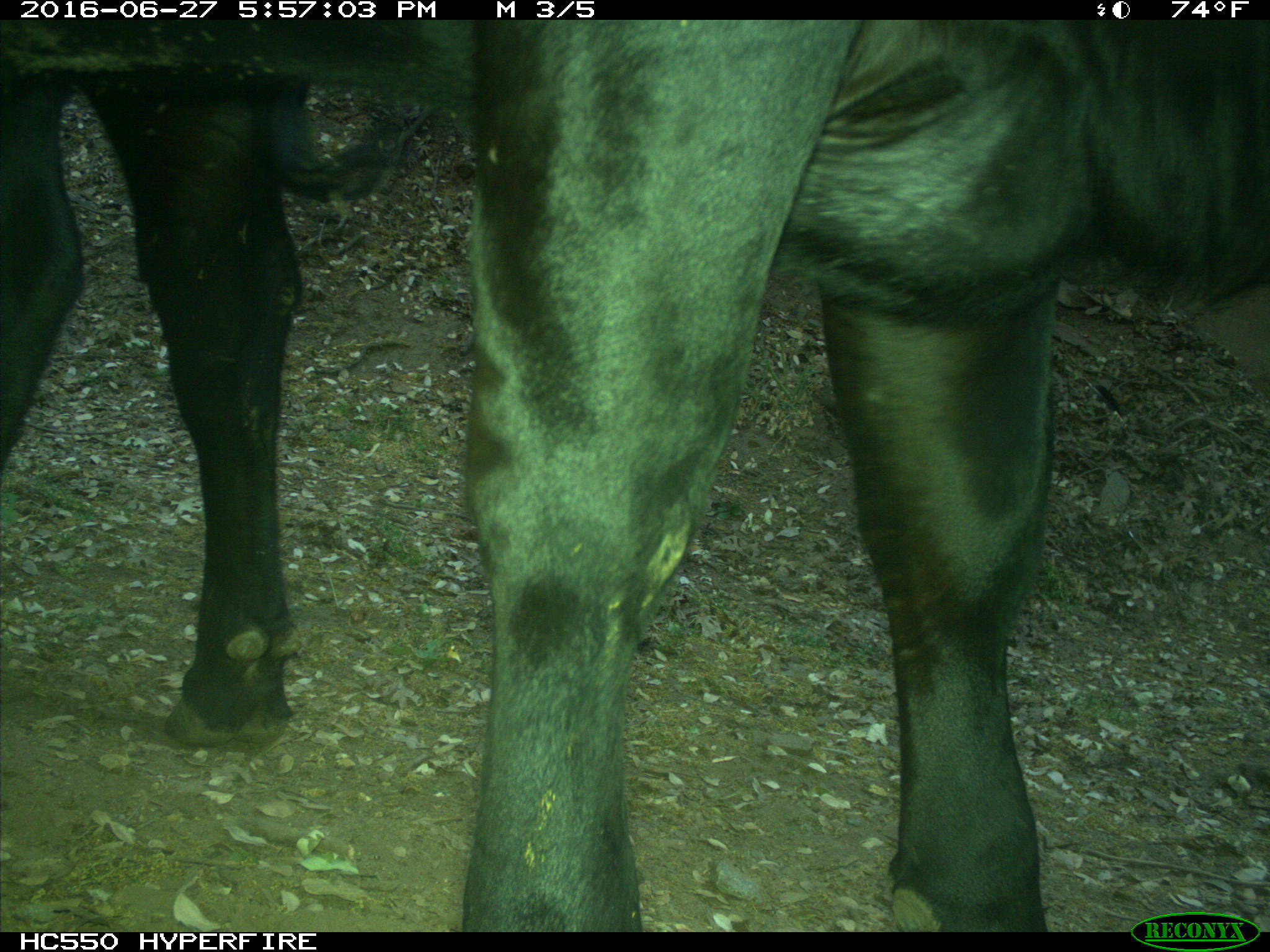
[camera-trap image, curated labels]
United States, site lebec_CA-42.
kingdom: Animalia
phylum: Chordata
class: Mammalia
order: Artiodactyla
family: Bovidae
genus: Bos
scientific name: Bos taurus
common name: domestic cow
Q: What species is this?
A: Bos taurus (domestic cow).